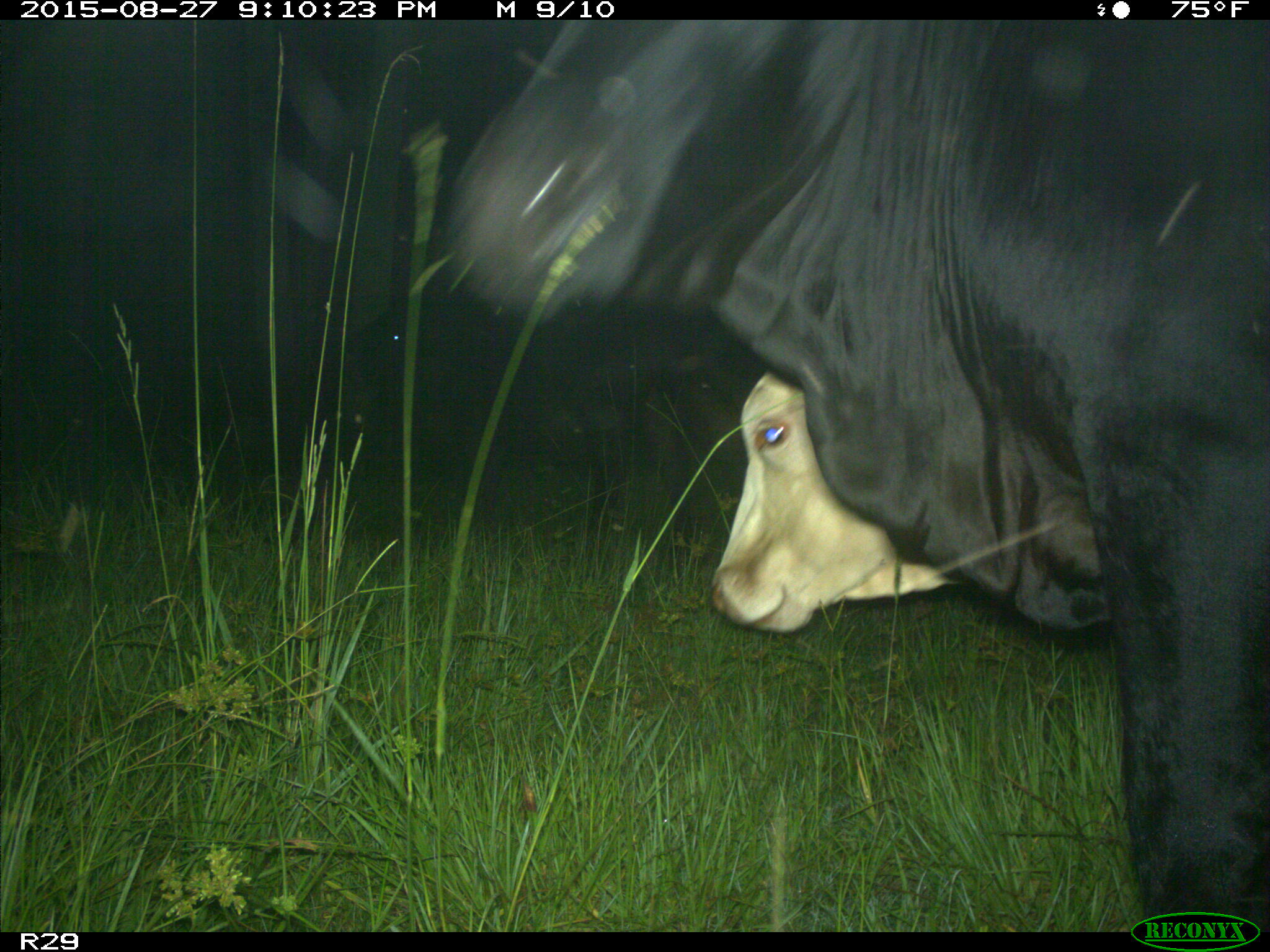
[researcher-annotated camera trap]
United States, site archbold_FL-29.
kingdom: Animalia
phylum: Chordata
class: Mammalia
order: Artiodactyla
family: Bovidae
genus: Bos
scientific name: Bos taurus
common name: domestic cow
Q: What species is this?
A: Bos taurus (domestic cow).